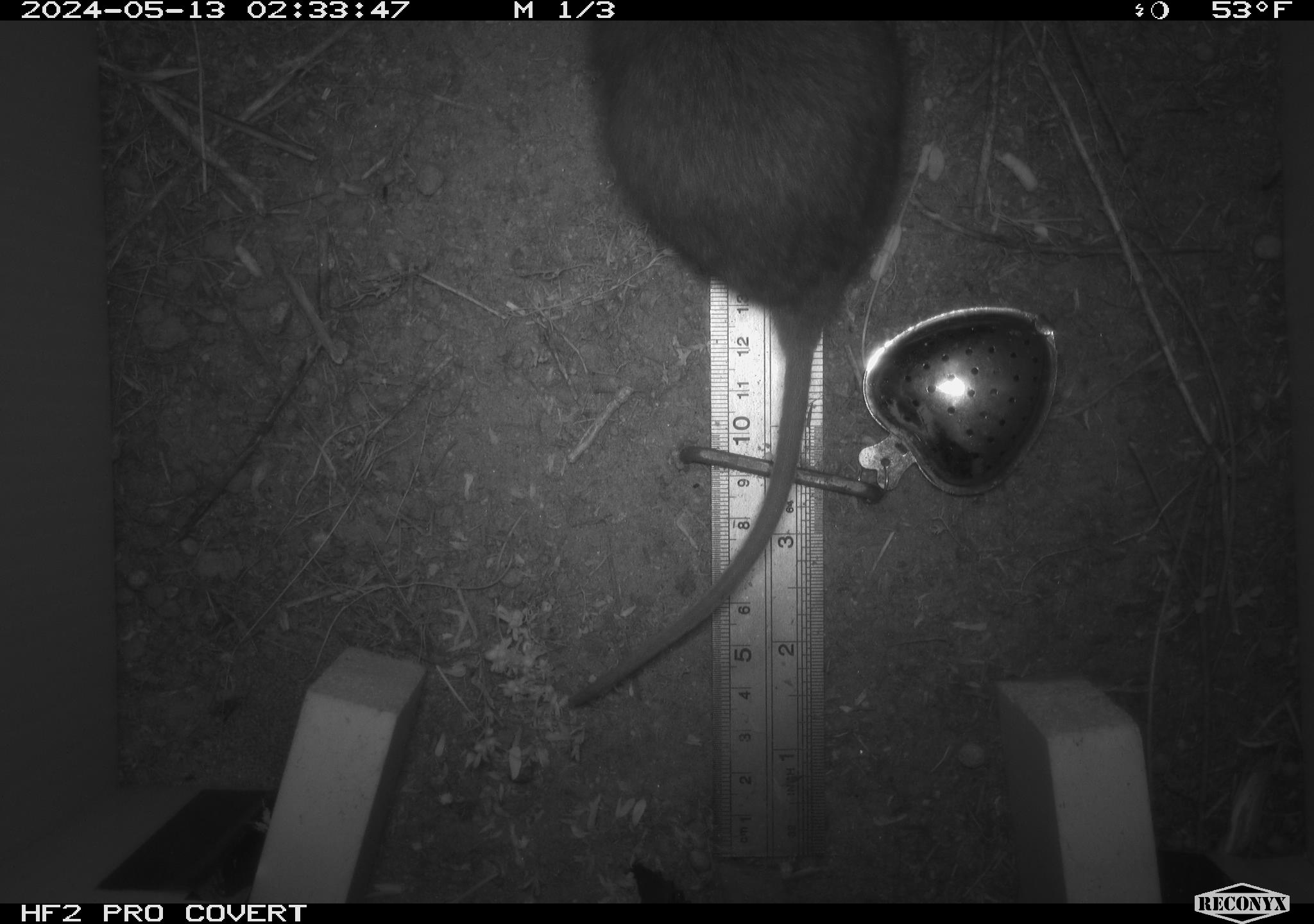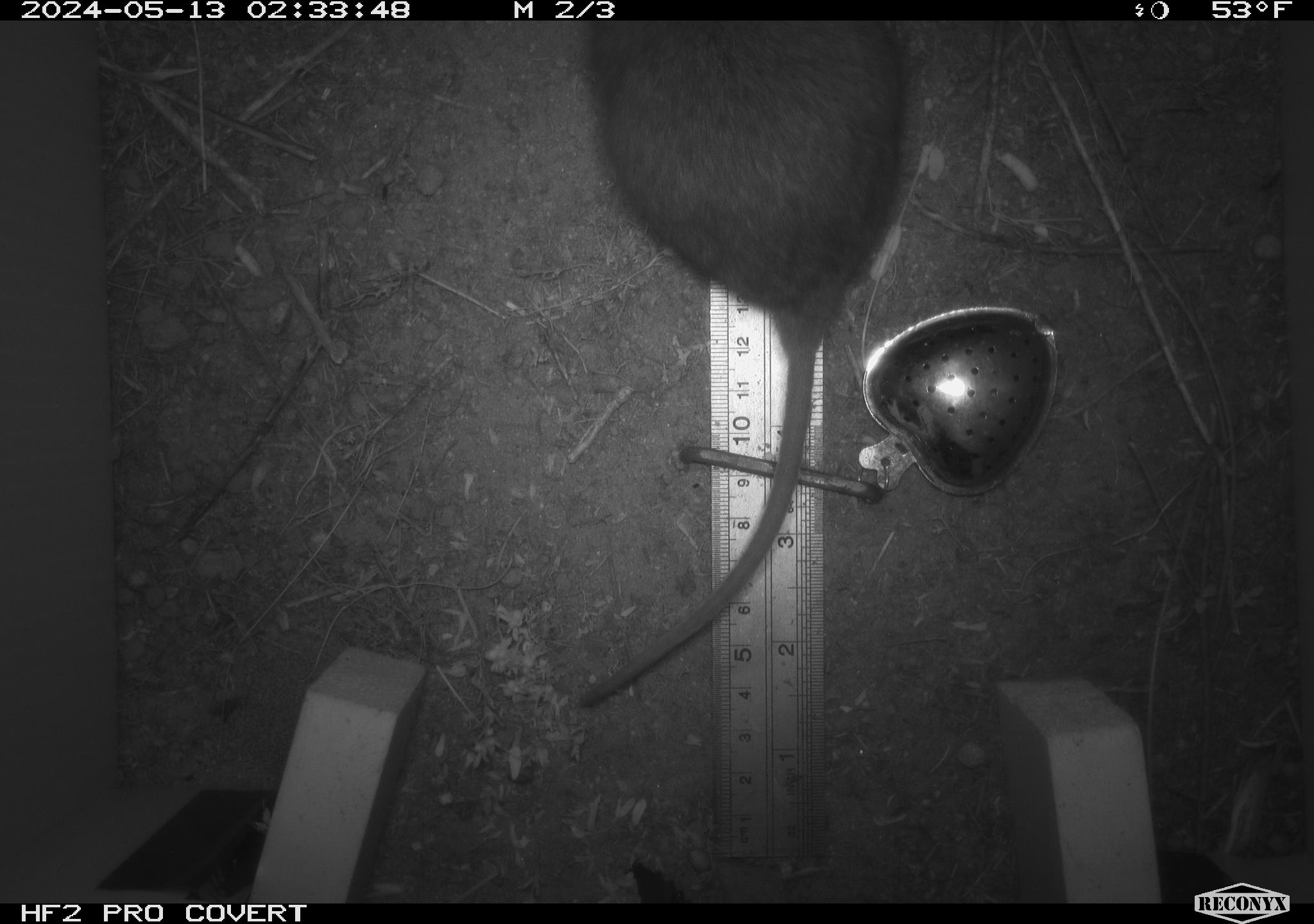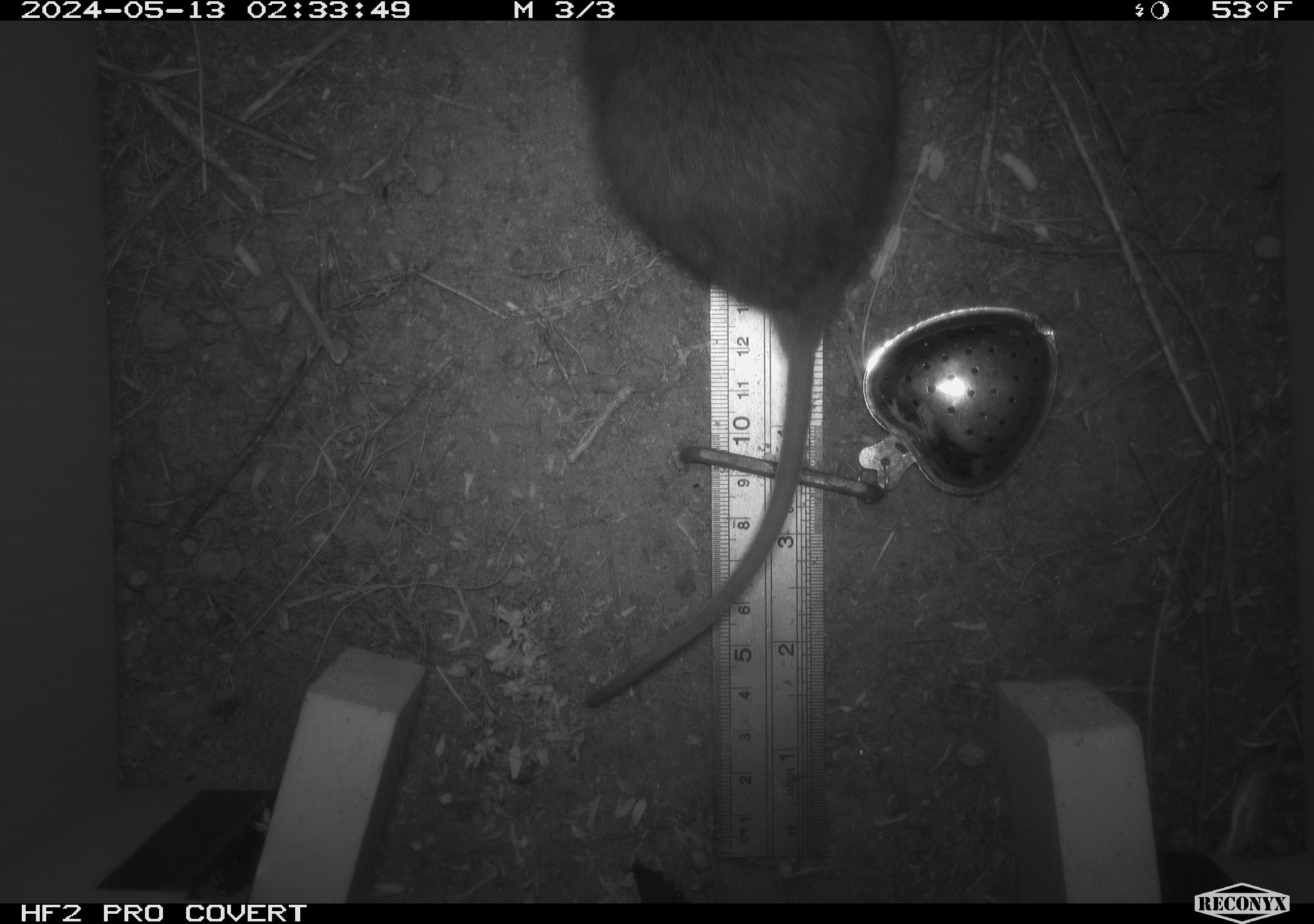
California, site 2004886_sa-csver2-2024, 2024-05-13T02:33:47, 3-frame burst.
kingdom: Animalia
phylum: Chordata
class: Mammalia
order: Rodentia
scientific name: Rodentia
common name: rodent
Rodent (Rodentia).